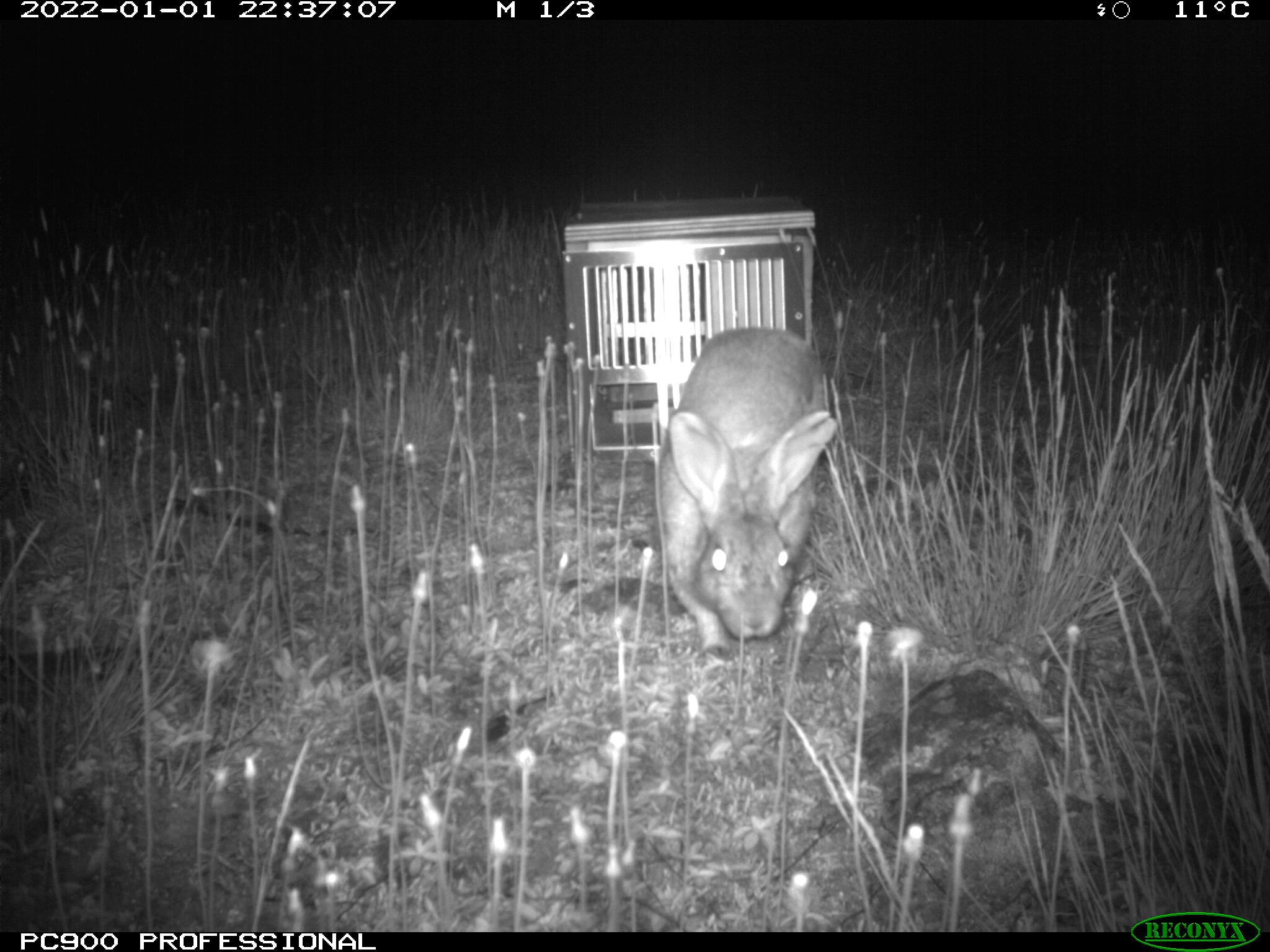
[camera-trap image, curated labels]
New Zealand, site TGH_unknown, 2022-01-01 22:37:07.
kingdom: Animalia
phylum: Chordata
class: Mammalia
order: Lagomorpha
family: Leporidae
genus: Oryctolagus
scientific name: Oryctolagus cuniculus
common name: european rabbit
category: rabbit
Rabbit (european rabbit) (Oryctolagus cuniculus).